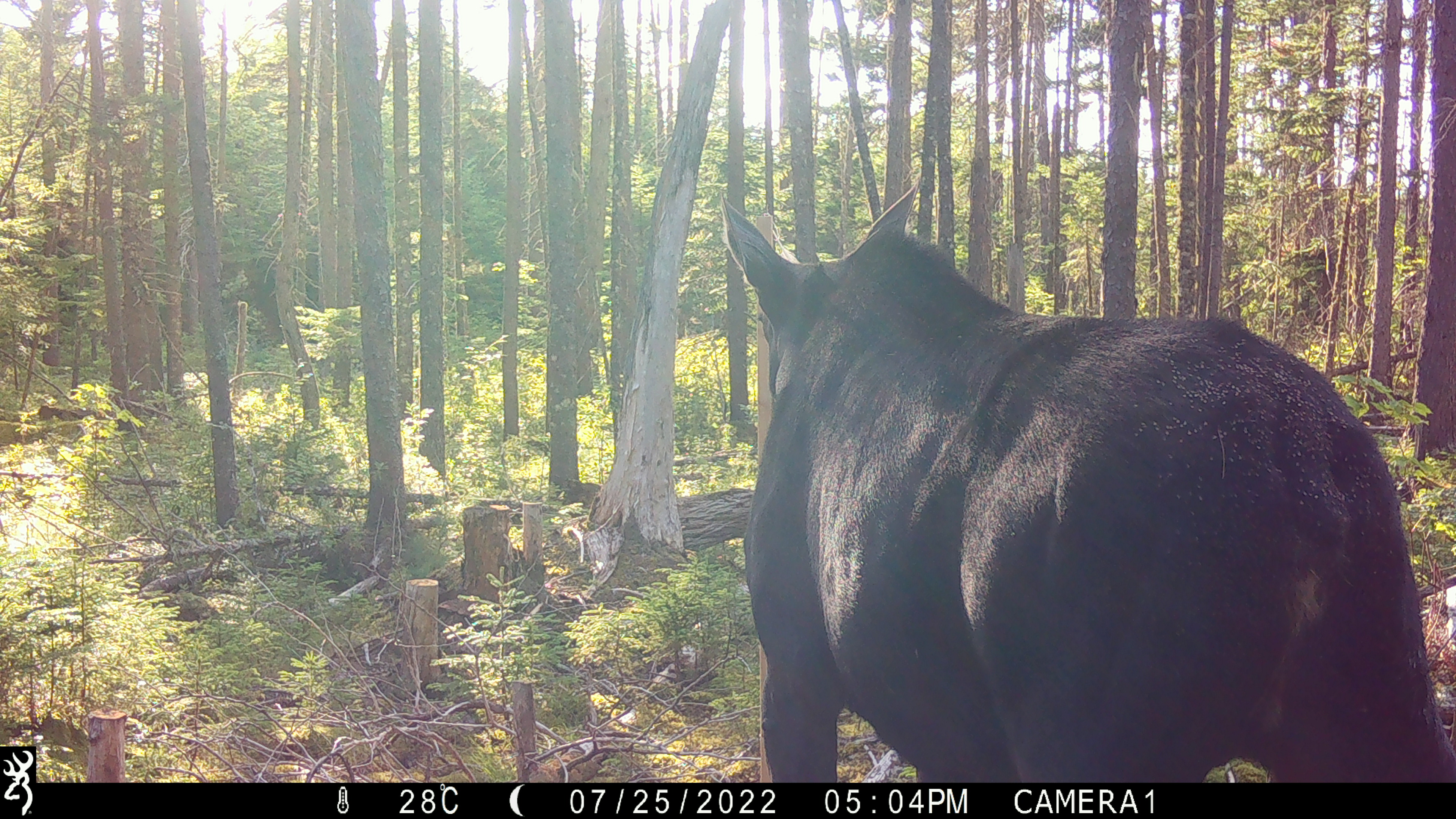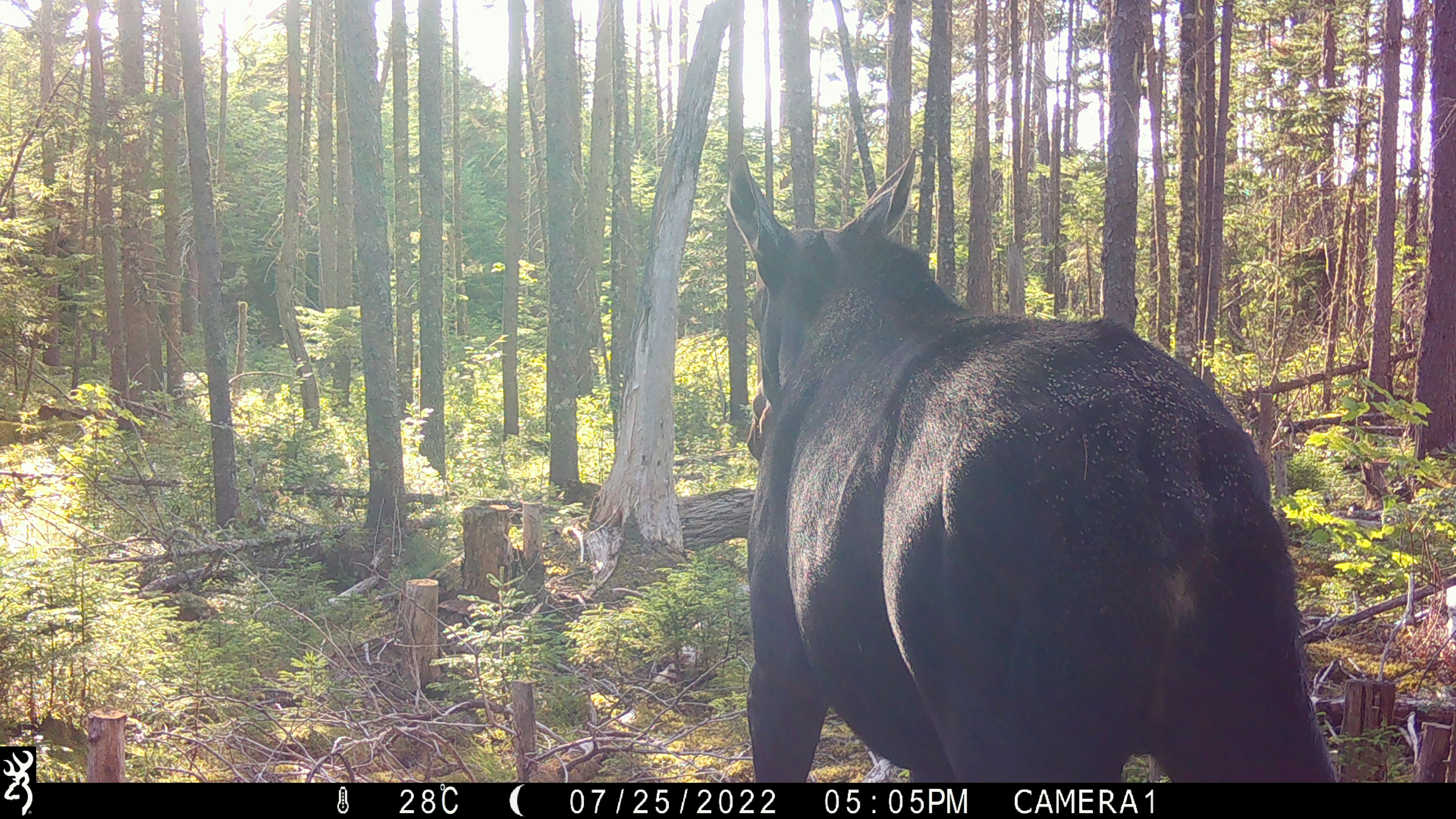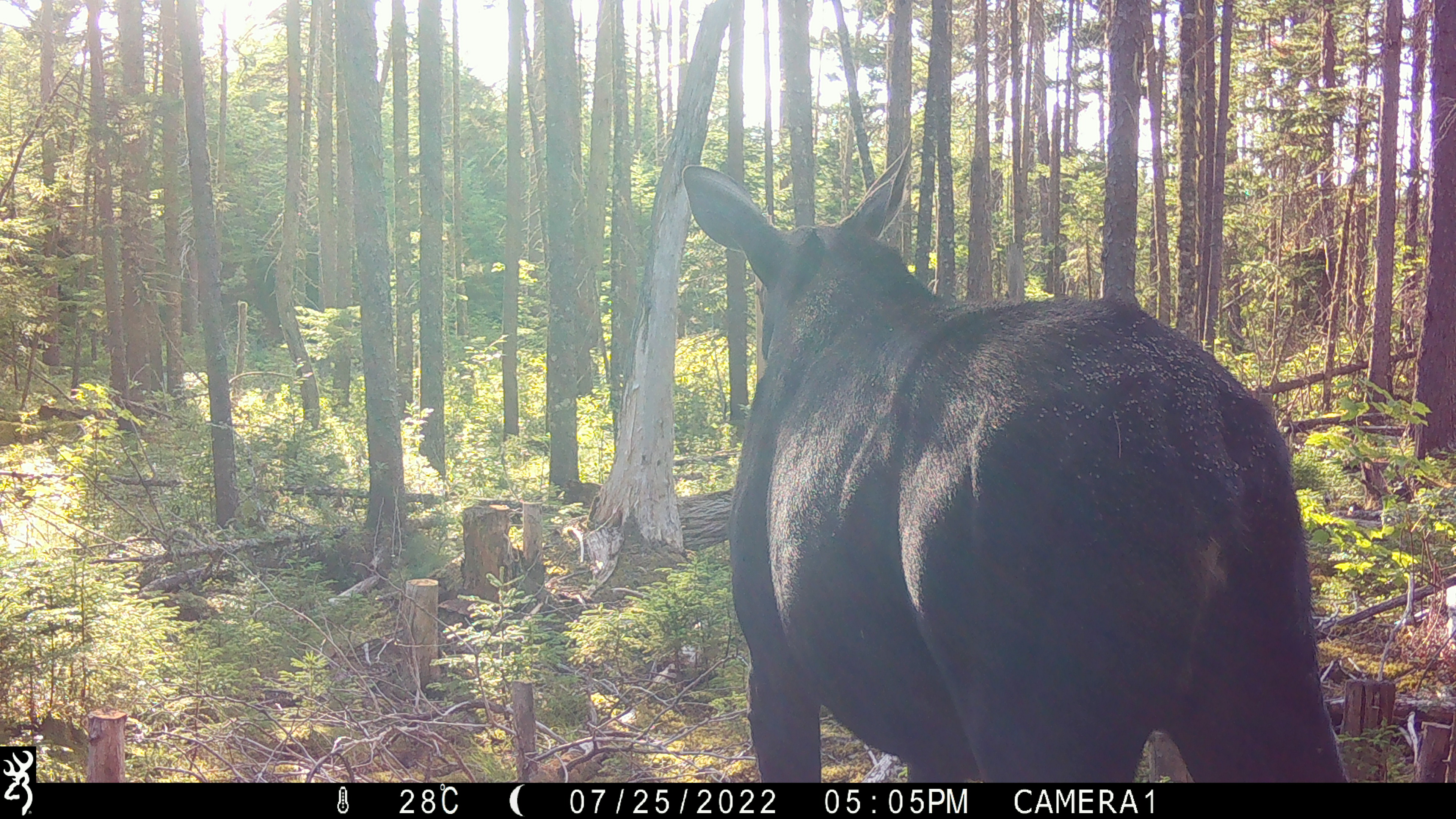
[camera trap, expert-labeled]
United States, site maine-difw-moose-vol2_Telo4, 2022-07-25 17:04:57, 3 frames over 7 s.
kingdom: Animalia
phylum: Chordata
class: Mammalia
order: Artiodactyla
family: Cervidae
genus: Alces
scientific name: Alces alces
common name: moose